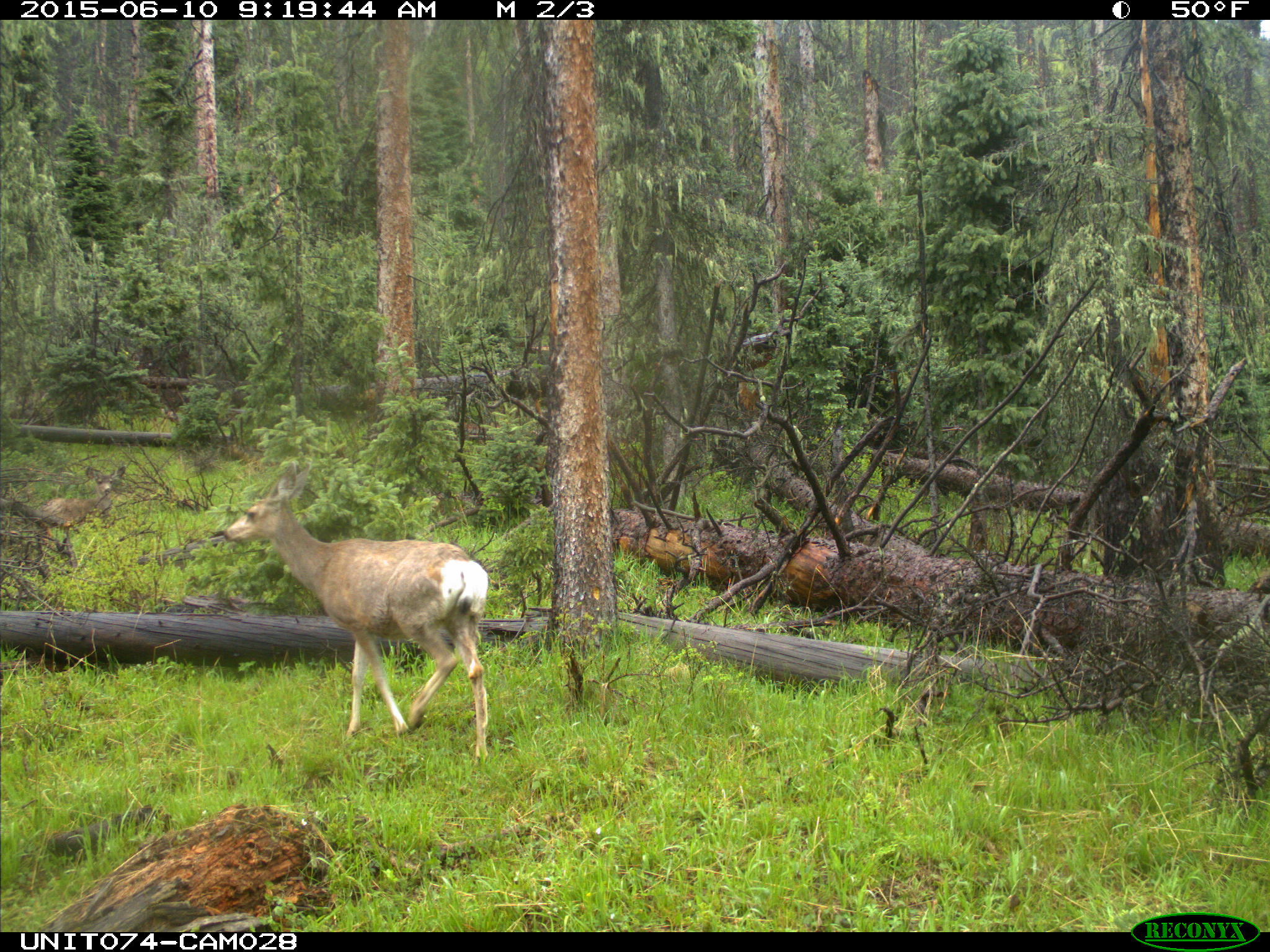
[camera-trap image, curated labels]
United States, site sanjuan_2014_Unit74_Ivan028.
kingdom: Animalia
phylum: Chordata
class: Mammalia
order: Artiodactyla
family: Cervidae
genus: Odocoileus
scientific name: Odocoileus hemionus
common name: mule deer